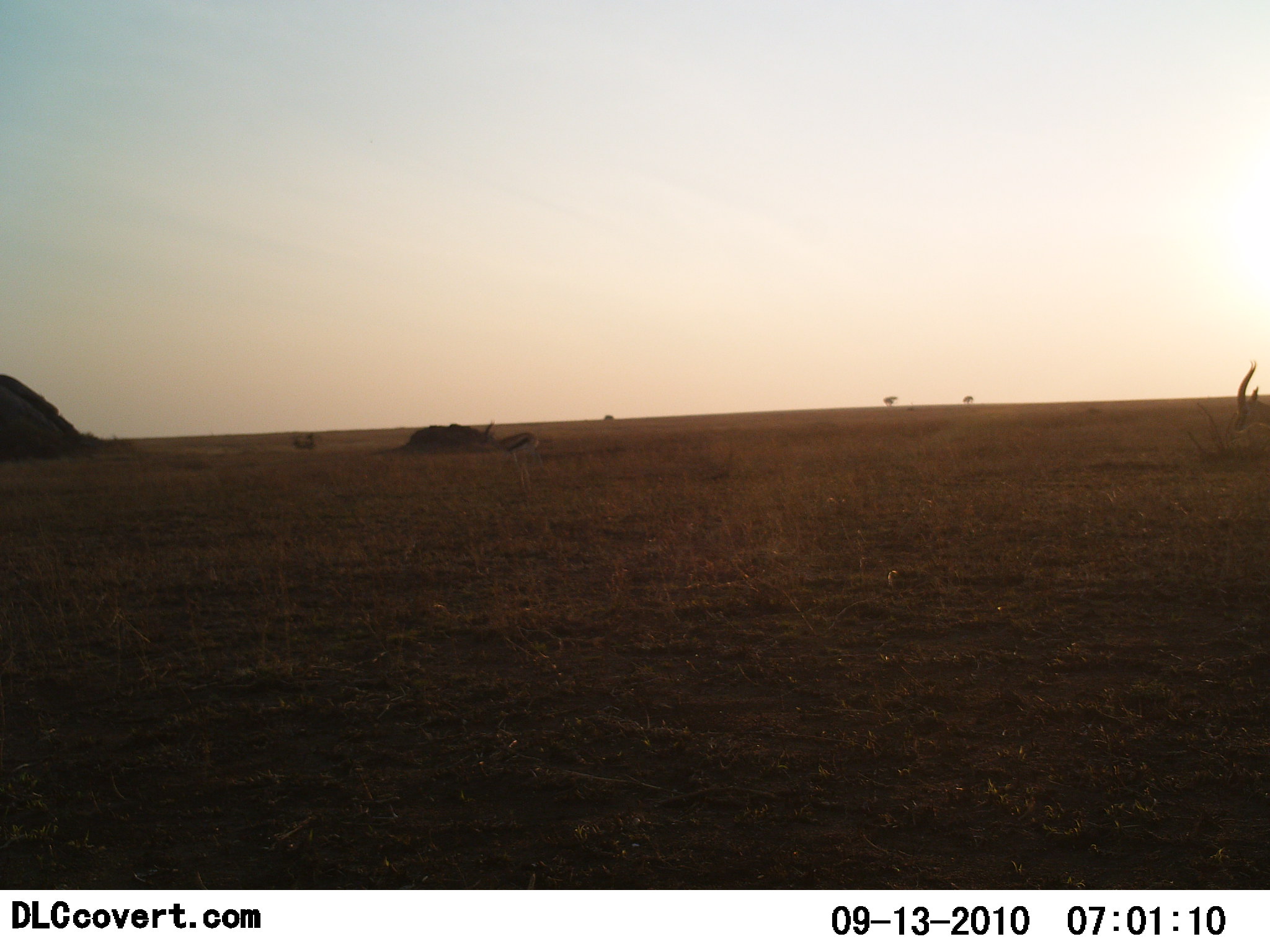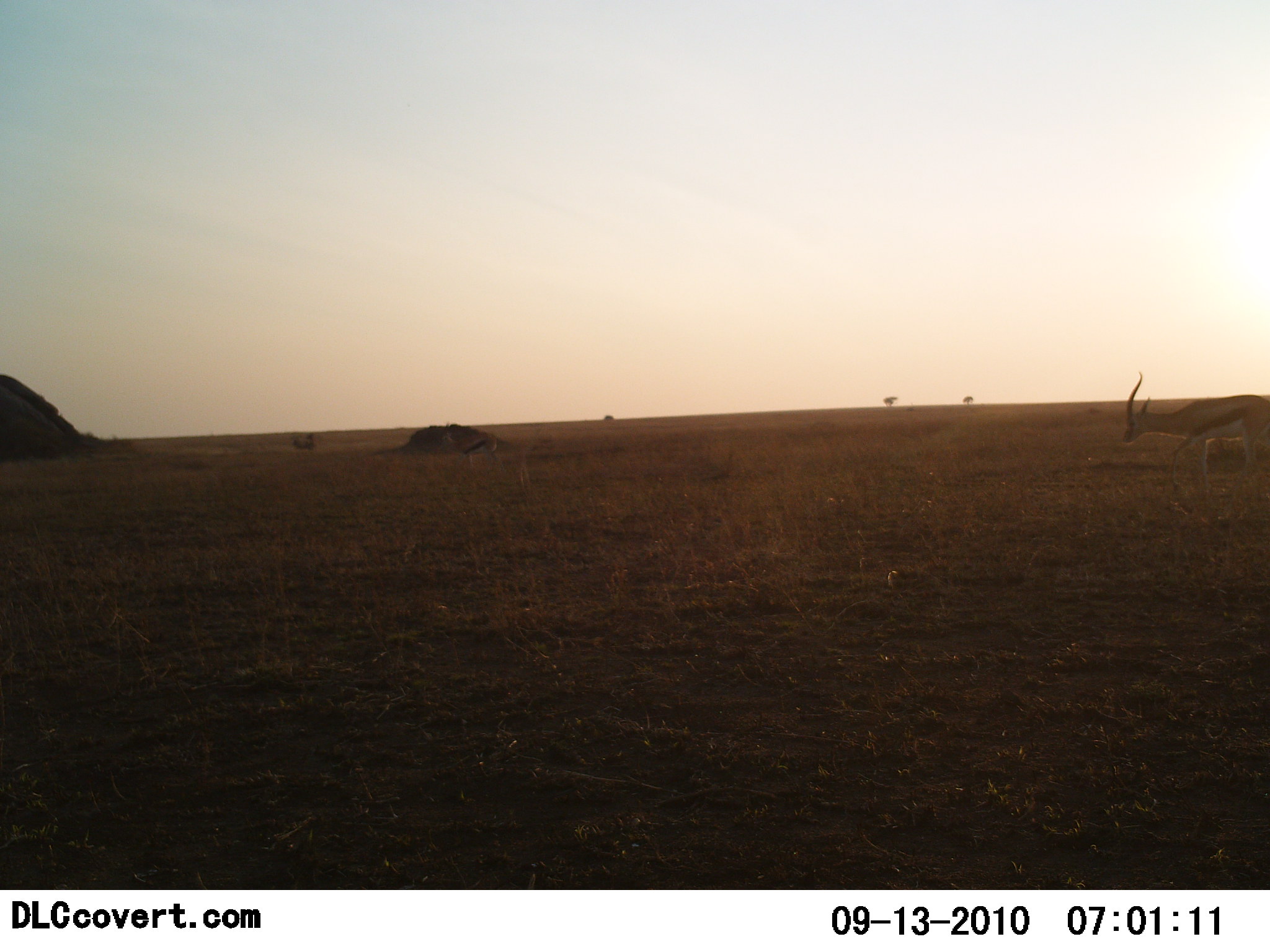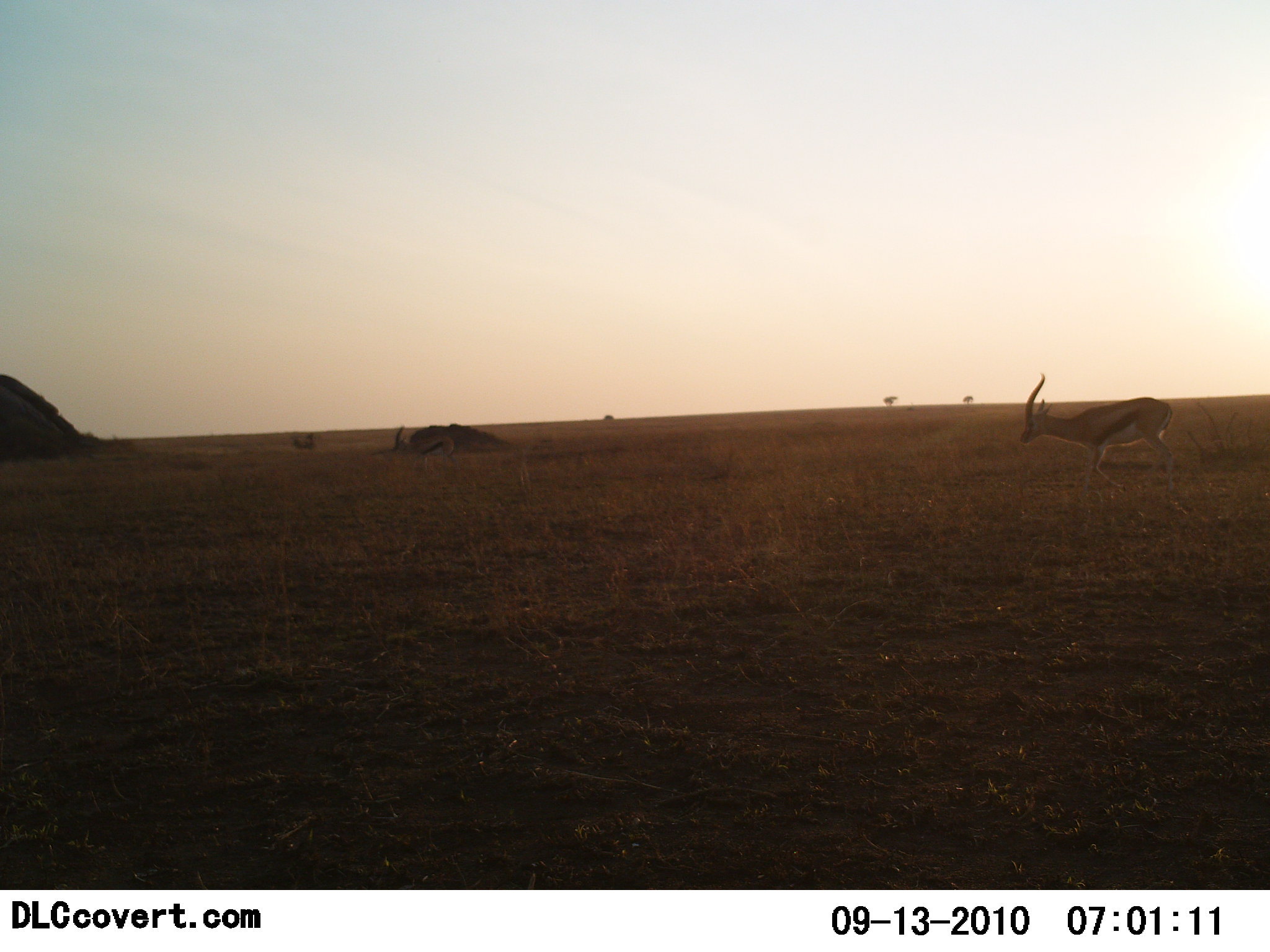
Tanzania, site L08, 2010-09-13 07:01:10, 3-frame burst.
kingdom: Animalia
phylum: Chordata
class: Mammalia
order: Artiodactyla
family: Bovidae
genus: Eudorcas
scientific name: Eudorcas thomsonii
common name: thomson's gazelle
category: gazellethomsons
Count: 2.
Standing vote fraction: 0%.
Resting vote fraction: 0%.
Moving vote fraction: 100%.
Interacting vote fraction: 0%.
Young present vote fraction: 0%.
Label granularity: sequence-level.